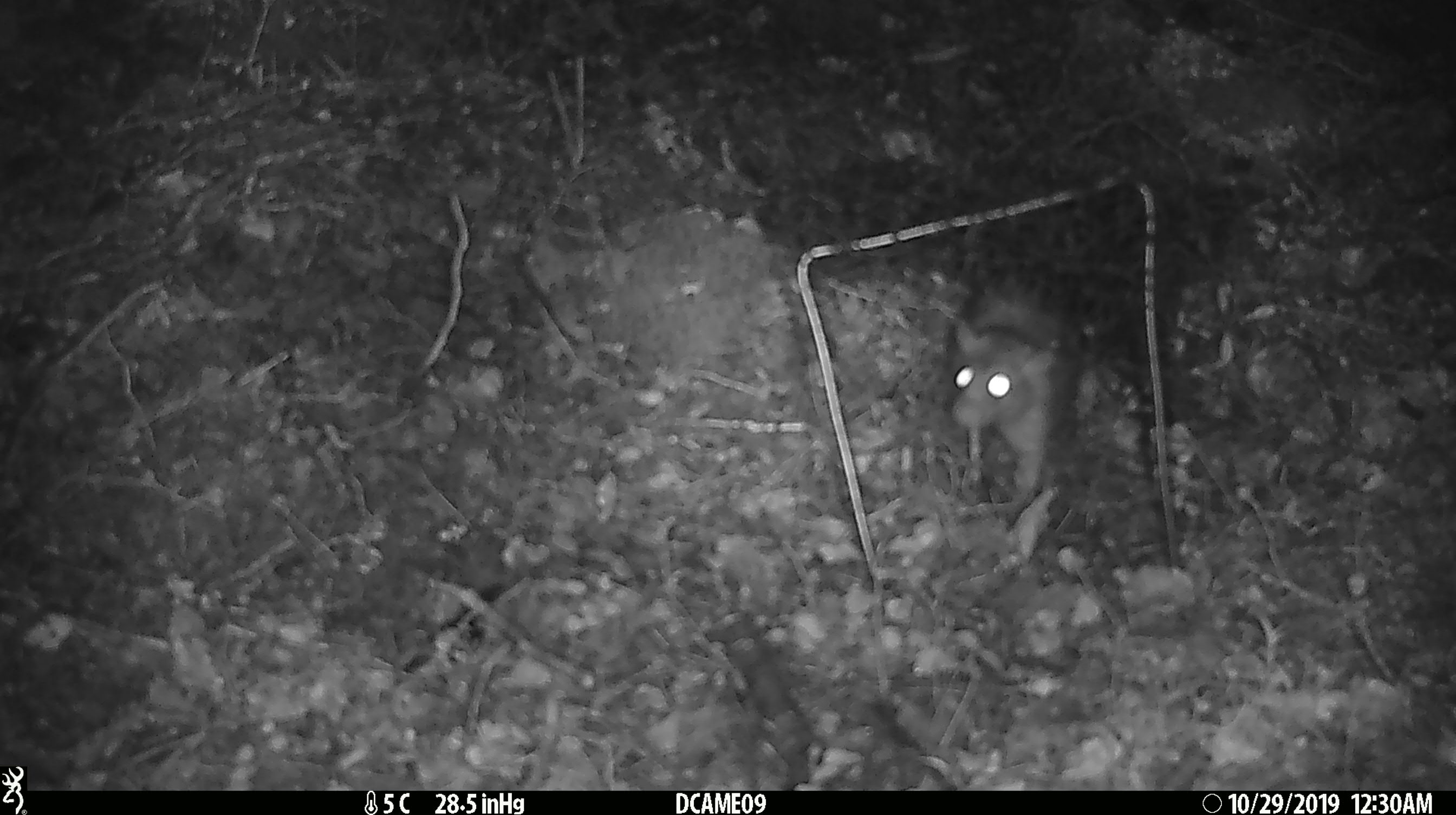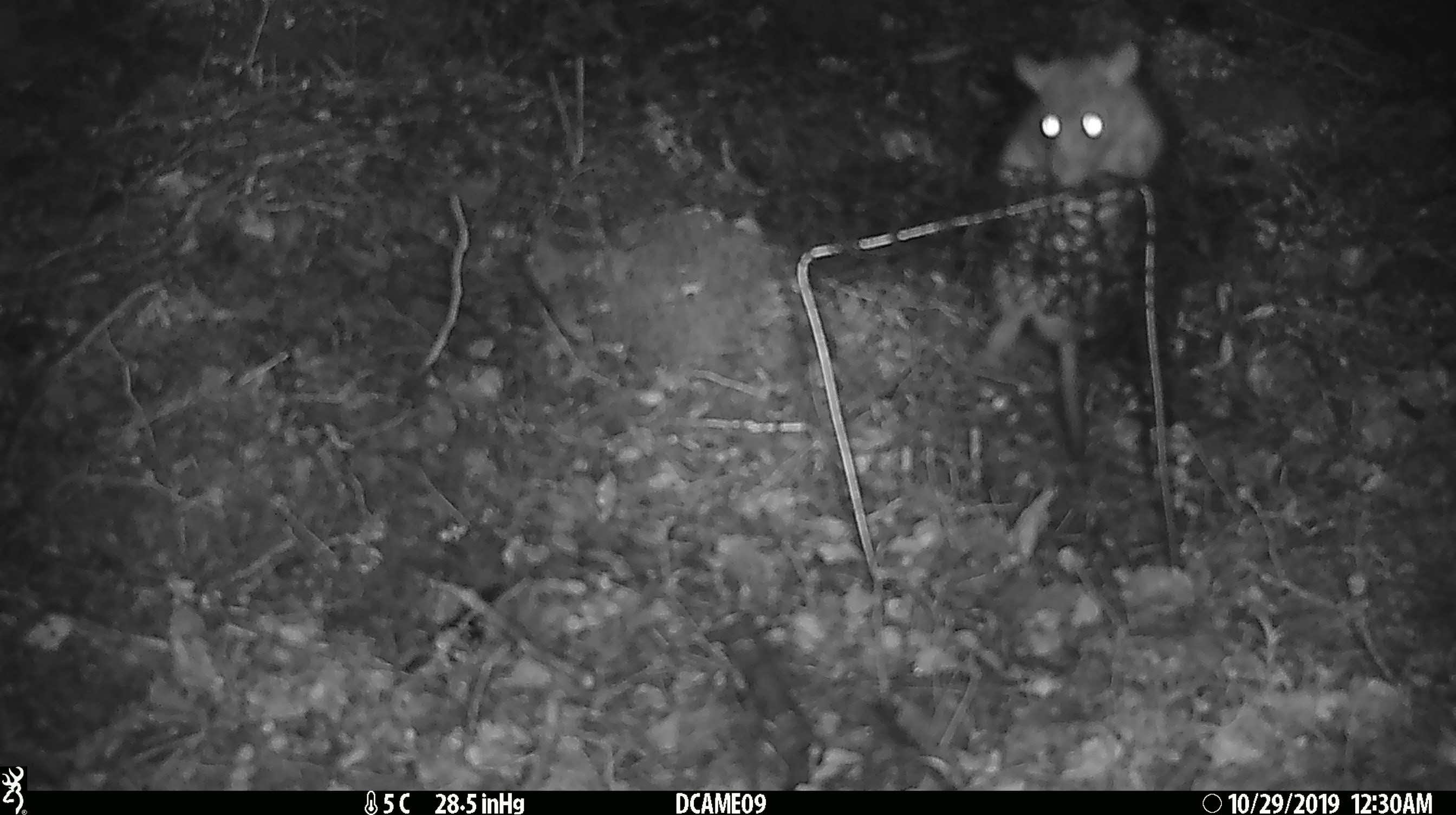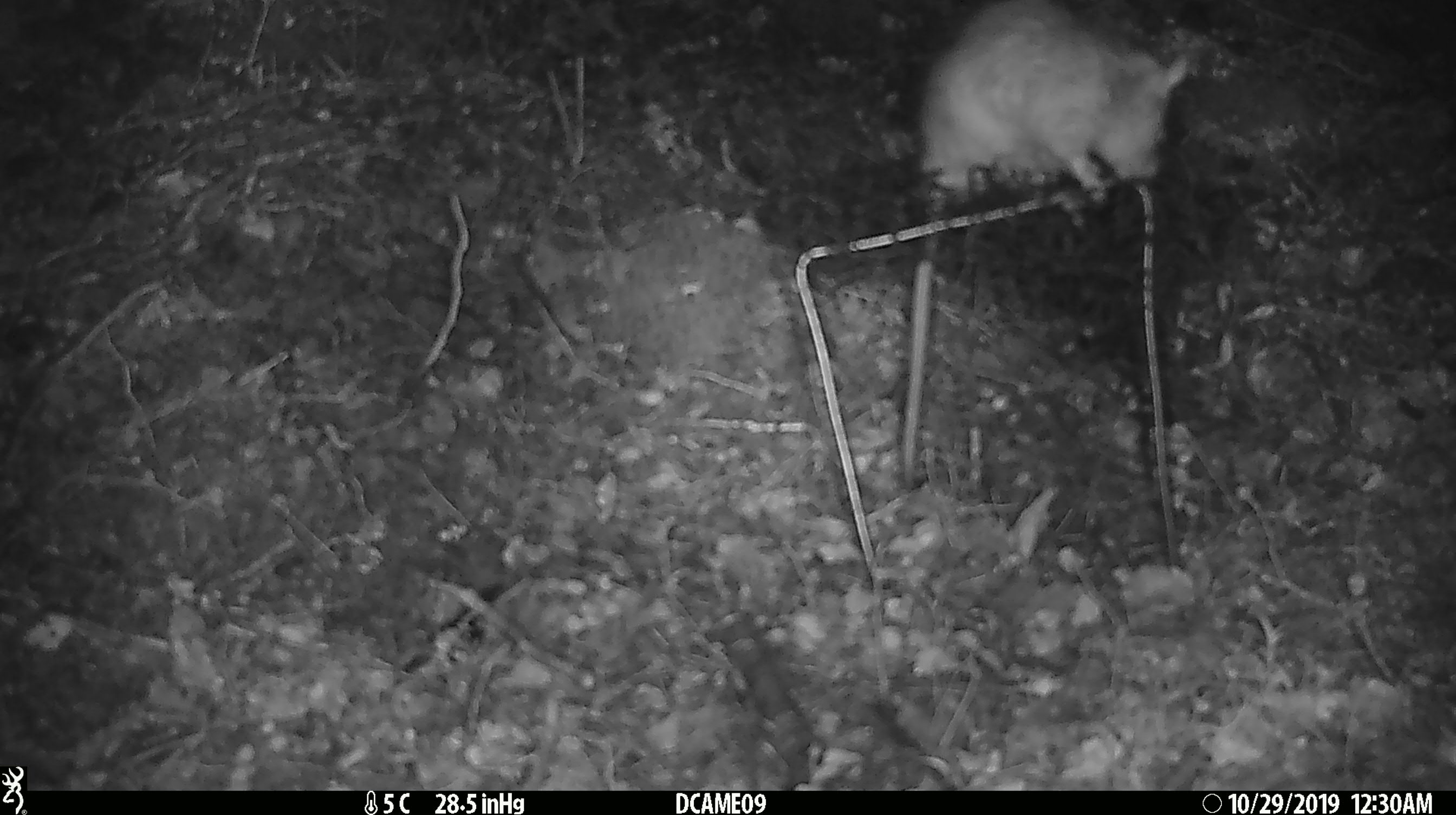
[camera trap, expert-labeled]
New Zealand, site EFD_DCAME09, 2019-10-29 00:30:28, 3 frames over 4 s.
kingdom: Animalia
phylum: Chordata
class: Mammalia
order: Rodentia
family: Muridae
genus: Rattus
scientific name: Rattus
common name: rat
Rat (Rattus).